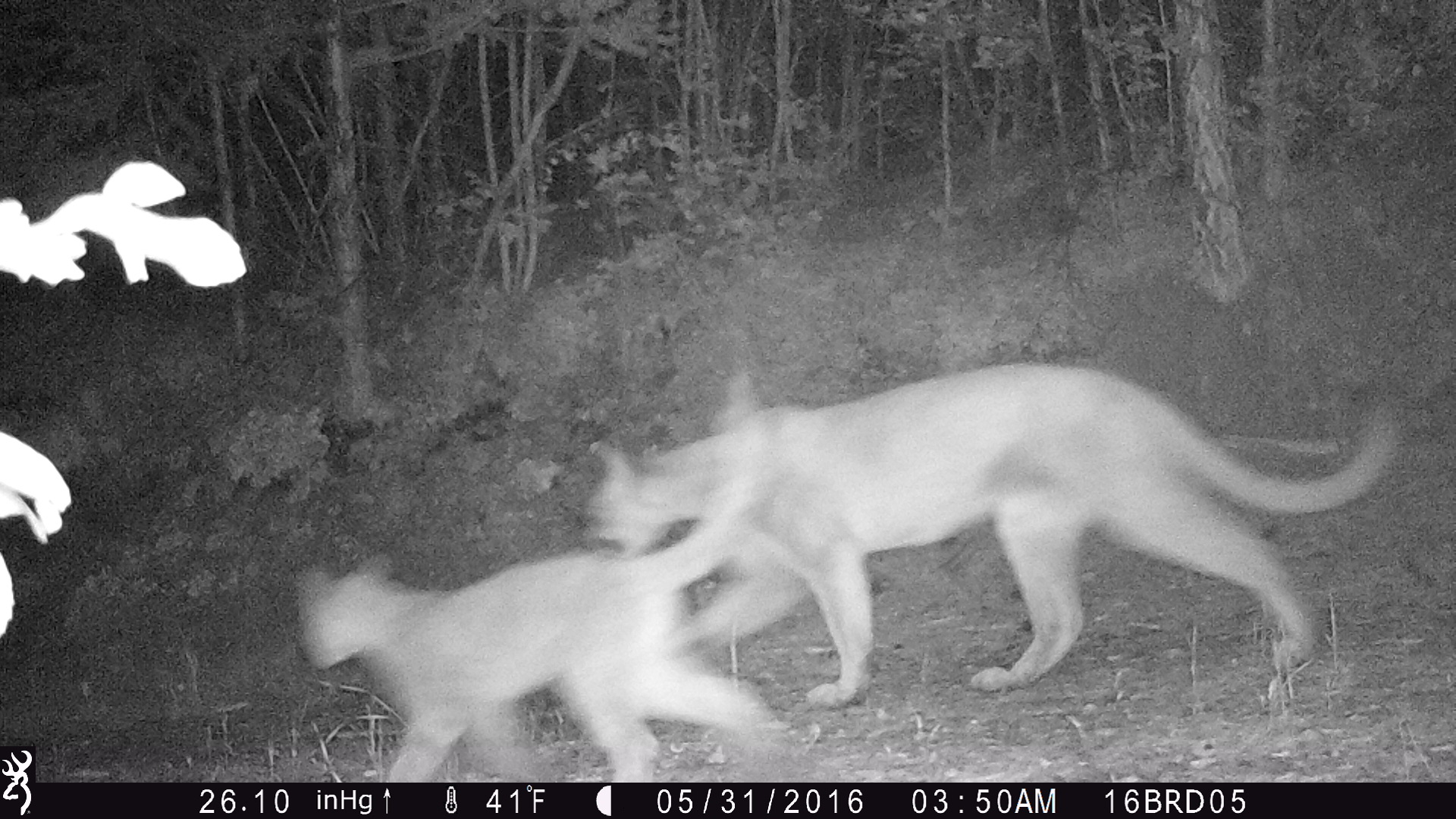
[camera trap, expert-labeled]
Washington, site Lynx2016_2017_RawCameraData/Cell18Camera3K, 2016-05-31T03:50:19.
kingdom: Animalia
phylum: Chordata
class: Mammalia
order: Carnivora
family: Felidae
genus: Puma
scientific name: Puma concolor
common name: mountain lion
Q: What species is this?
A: Puma concolor (mountain lion).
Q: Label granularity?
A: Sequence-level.